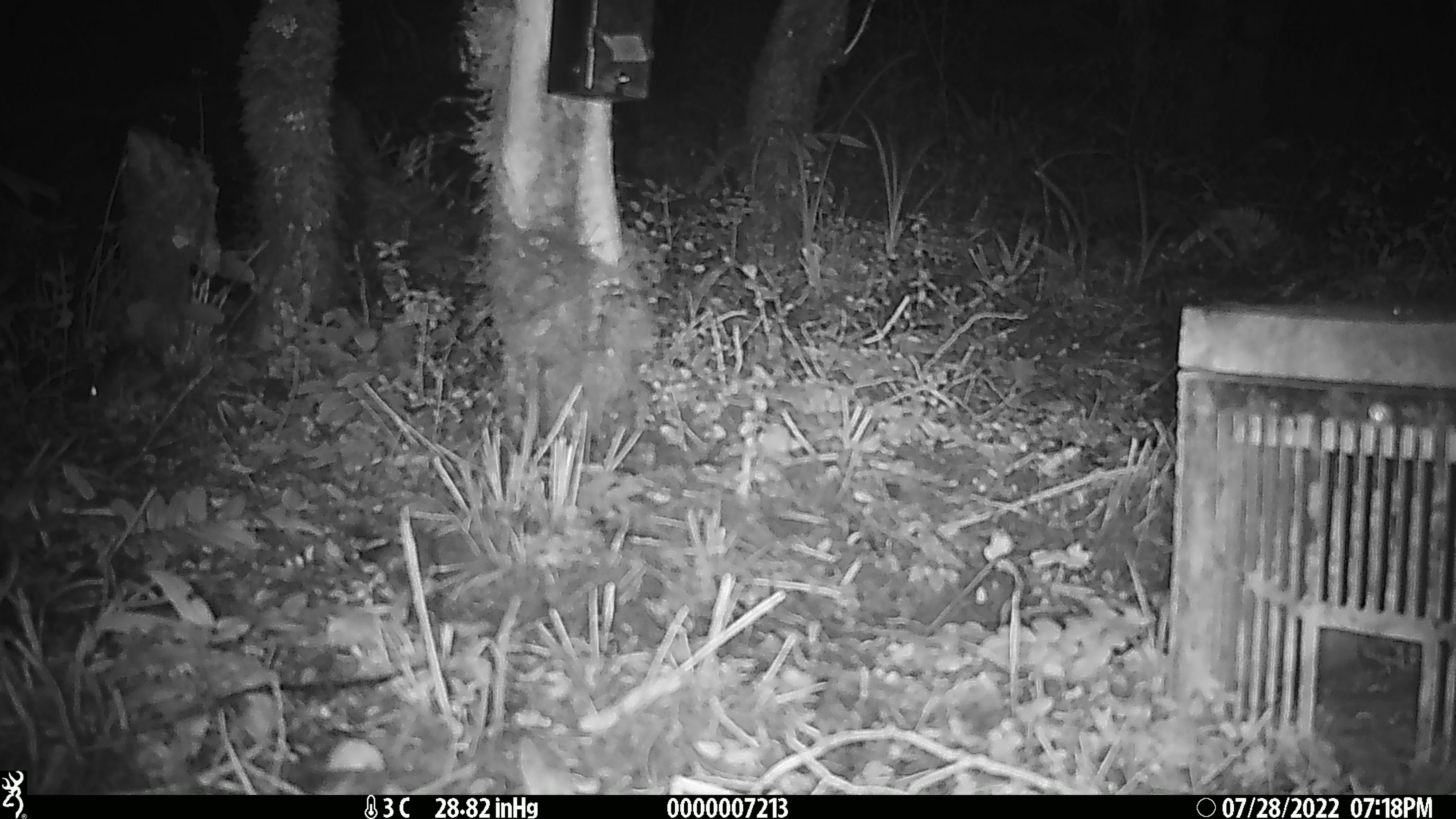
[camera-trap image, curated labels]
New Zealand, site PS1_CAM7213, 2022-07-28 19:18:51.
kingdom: Animalia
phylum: Chordata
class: Mammalia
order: Rodentia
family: Muridae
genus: Mus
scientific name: Mus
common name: mouse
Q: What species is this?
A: Mouse (Mus).